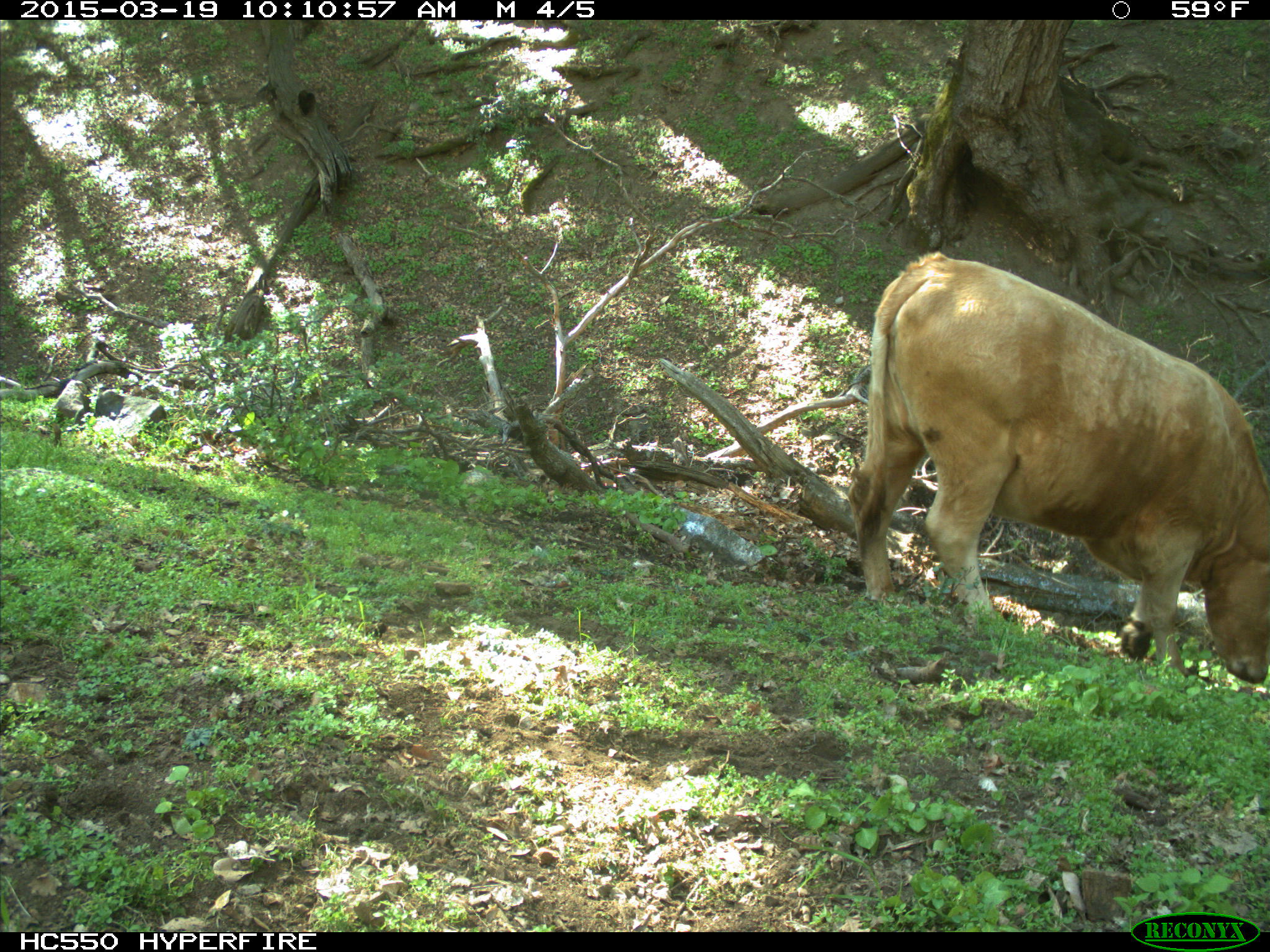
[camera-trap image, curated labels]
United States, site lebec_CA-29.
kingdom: Animalia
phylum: Chordata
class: Mammalia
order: Artiodactyla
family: Bovidae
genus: Bos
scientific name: Bos taurus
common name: domestic cow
Bos taurus (domestic cow).